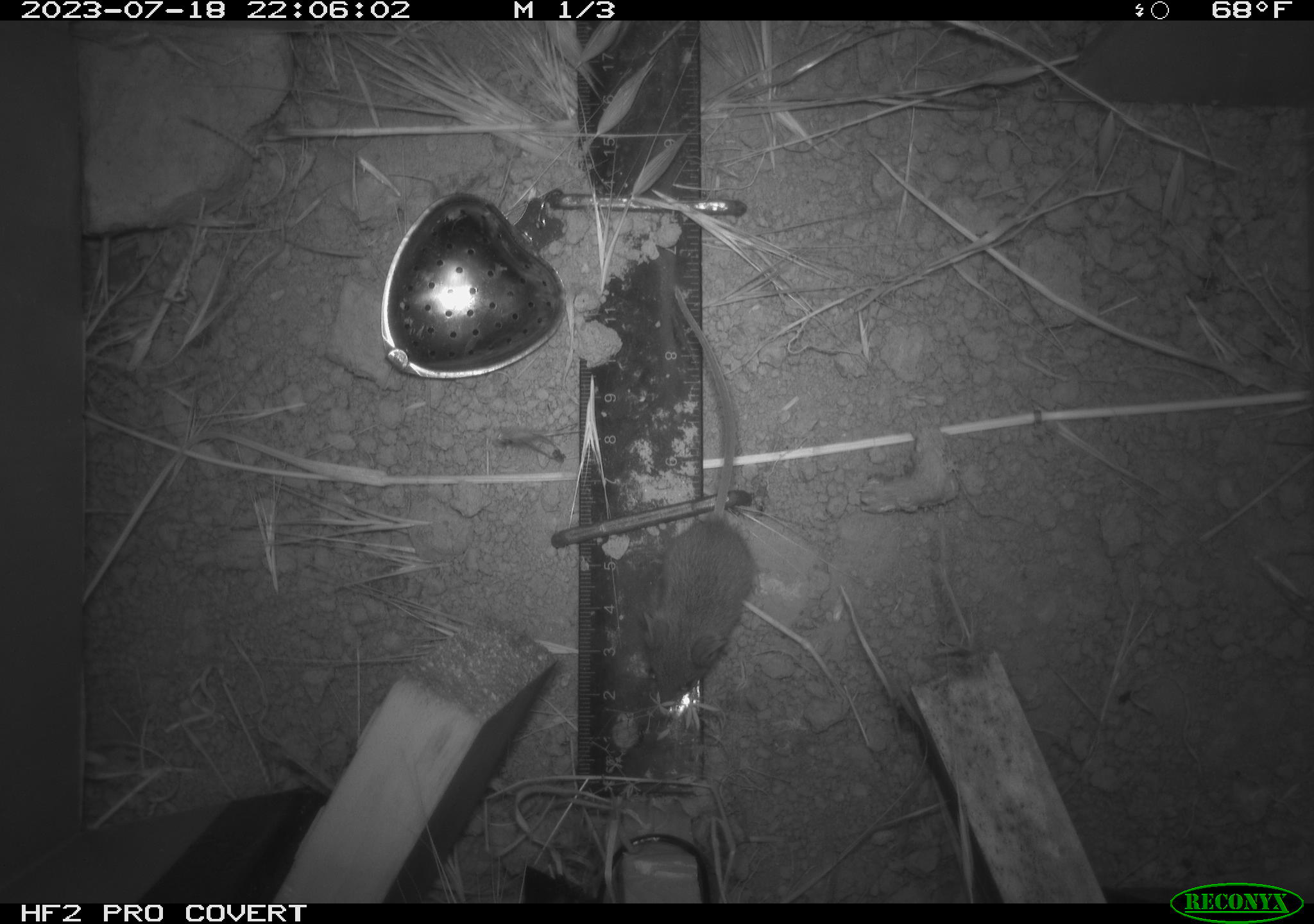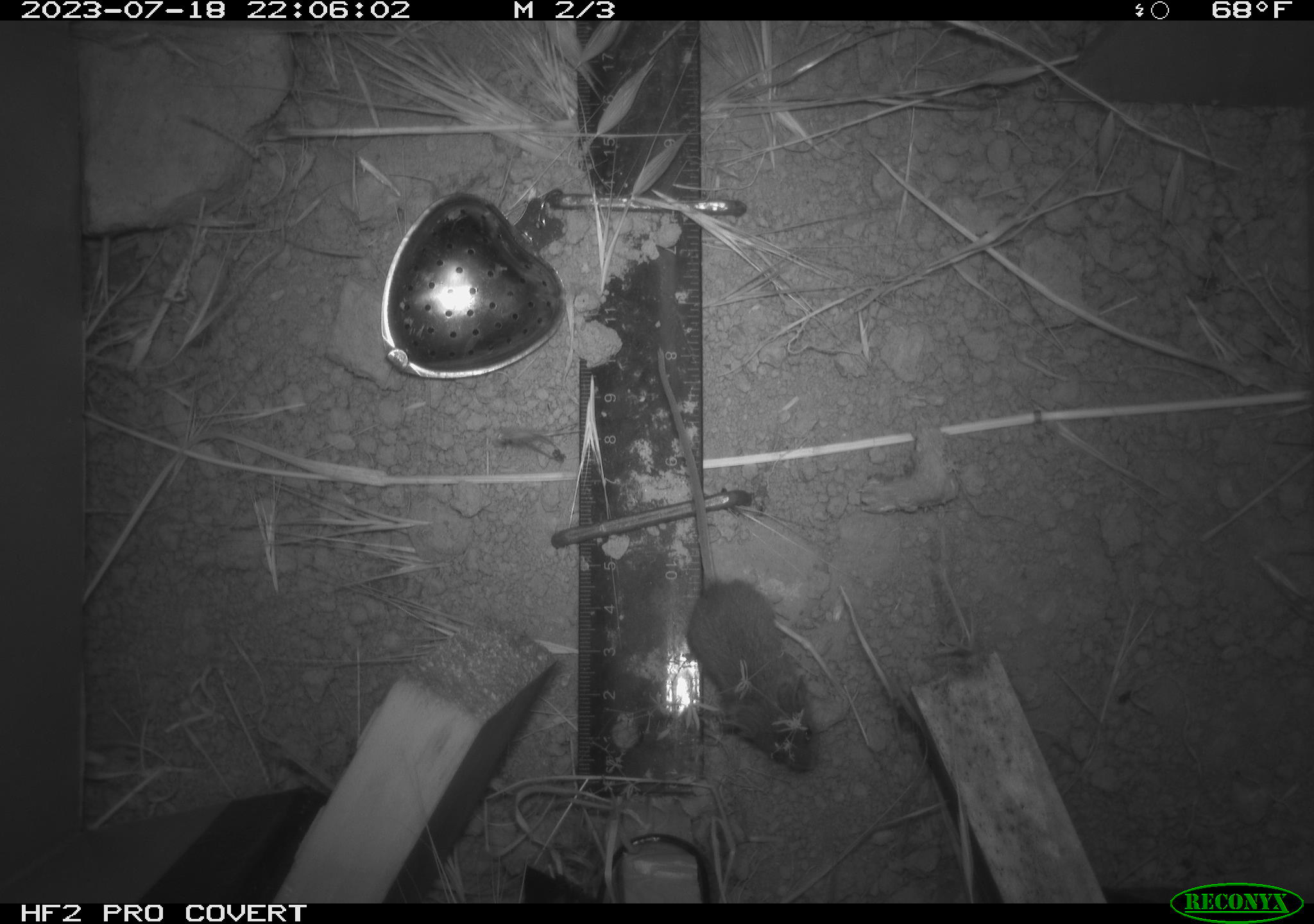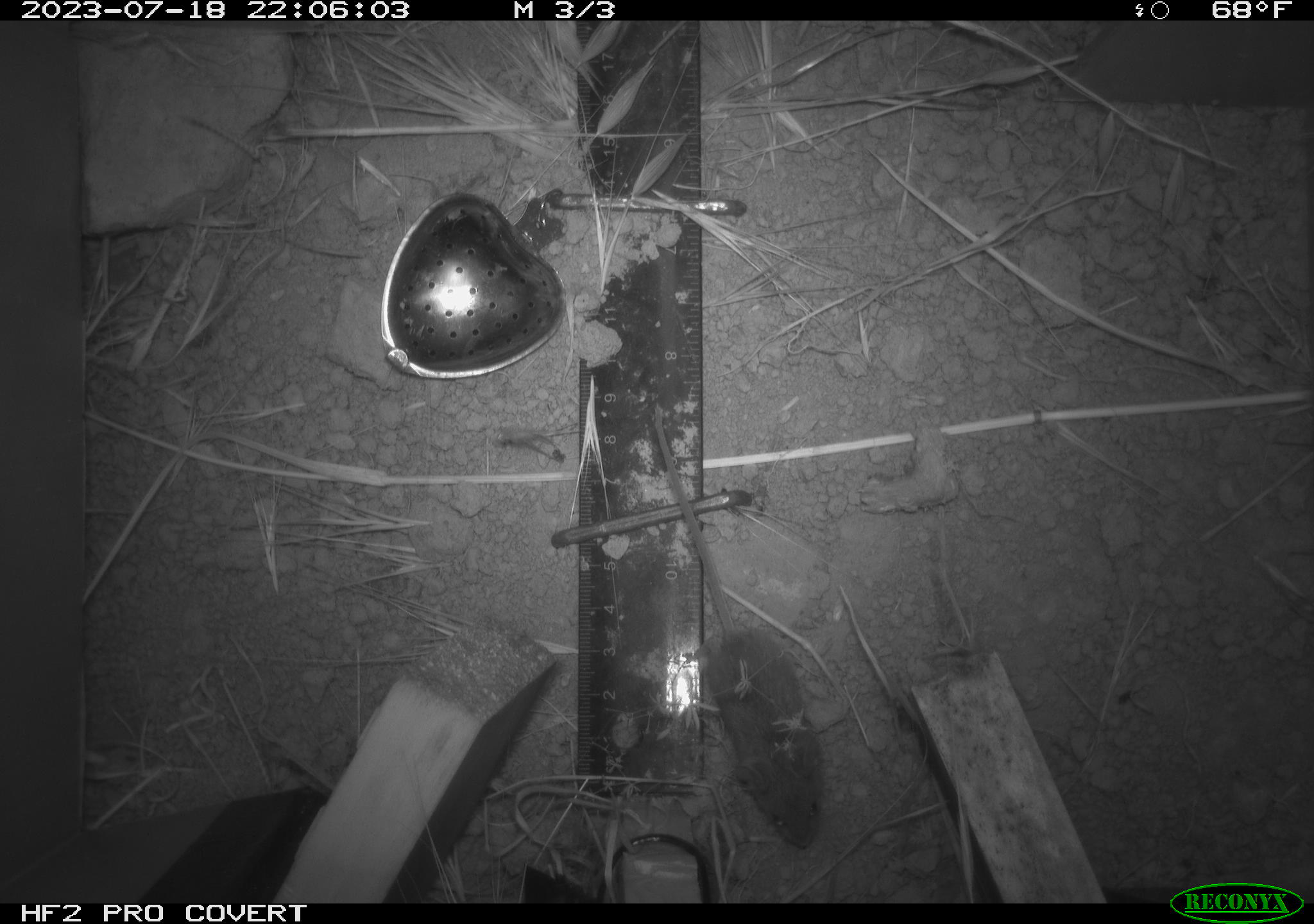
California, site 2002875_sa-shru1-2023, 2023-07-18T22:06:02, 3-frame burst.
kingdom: Animalia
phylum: Chordata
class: Mammalia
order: Rodentia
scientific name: Rodentia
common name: mouse species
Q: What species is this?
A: Mouse species (Rodentia).